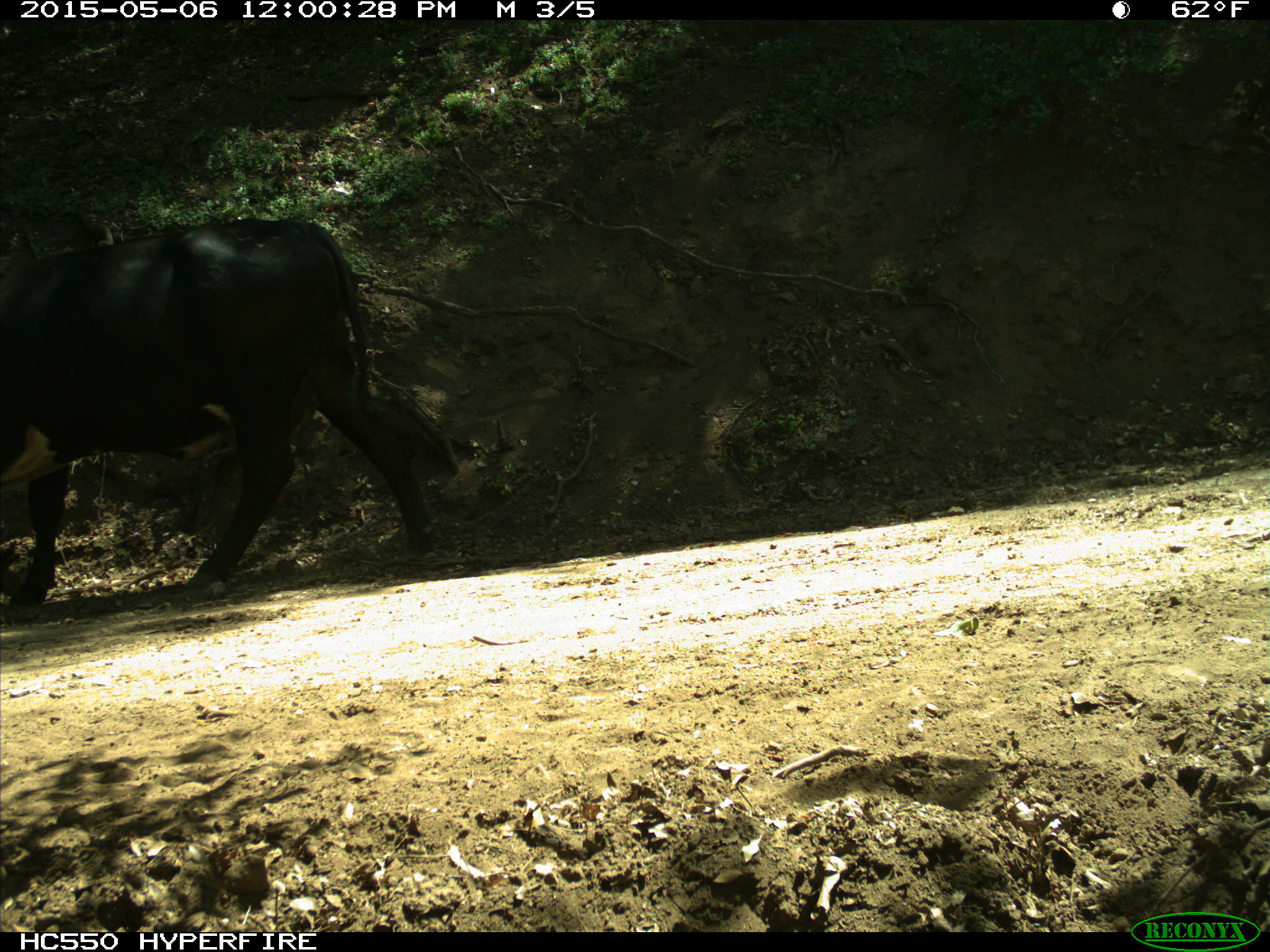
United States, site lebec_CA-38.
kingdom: Animalia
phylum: Chordata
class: Mammalia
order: Artiodactyla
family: Bovidae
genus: Bos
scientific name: Bos taurus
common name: domestic cow